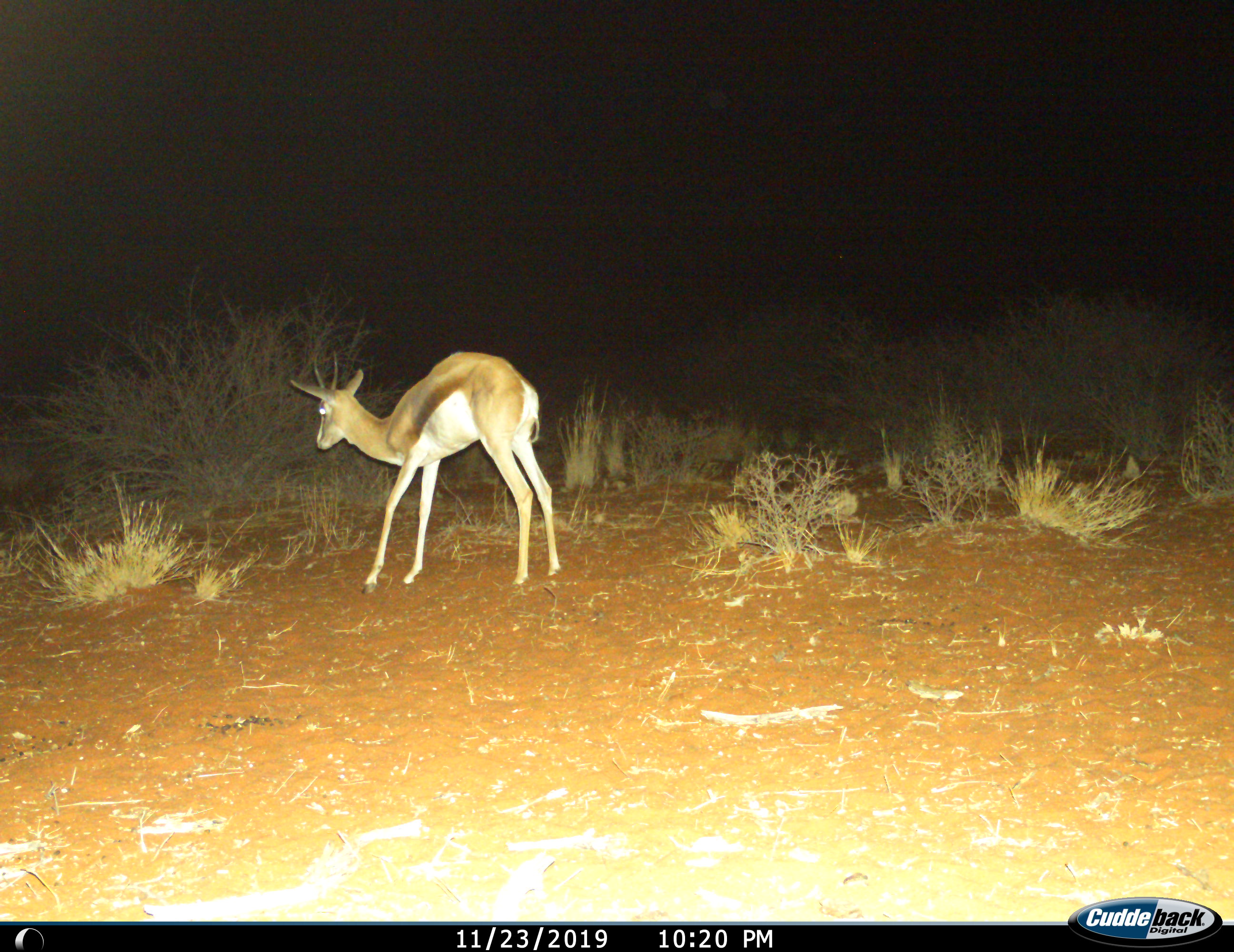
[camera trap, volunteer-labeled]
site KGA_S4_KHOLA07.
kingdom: Animalia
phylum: Chordata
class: Mammalia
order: Artiodactyla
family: Bovidae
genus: Antidorcas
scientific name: Antidorcas marsupialis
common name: springbok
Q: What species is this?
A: Springbok (Antidorcas marsupialis).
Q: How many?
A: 1.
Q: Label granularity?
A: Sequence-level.